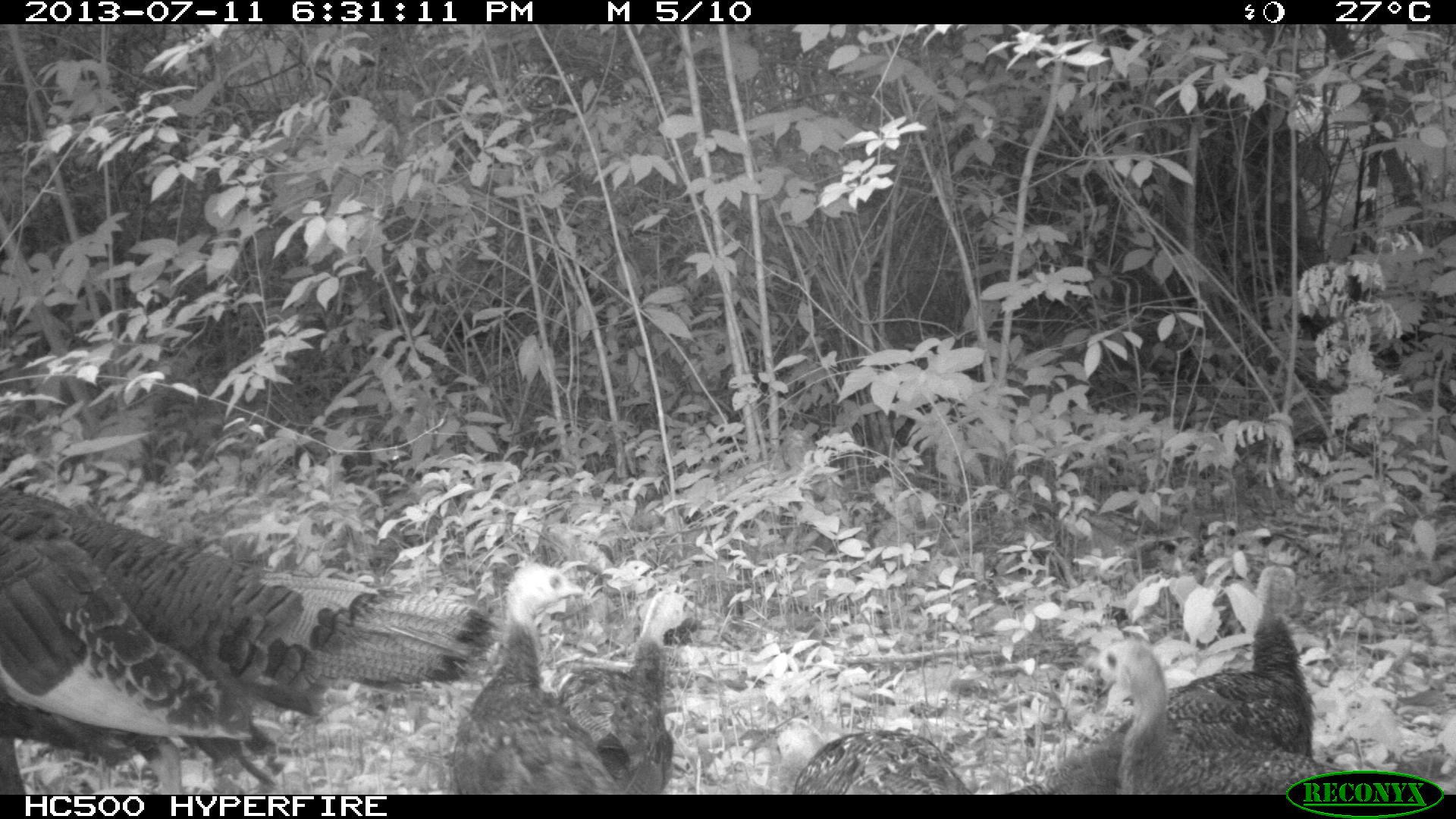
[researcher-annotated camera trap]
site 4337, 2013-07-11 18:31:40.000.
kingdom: Animalia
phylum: Chordata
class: Aves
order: Galliformes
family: Phasianidae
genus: Meleagris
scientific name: Meleagris ocellata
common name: ocellated turkey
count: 6